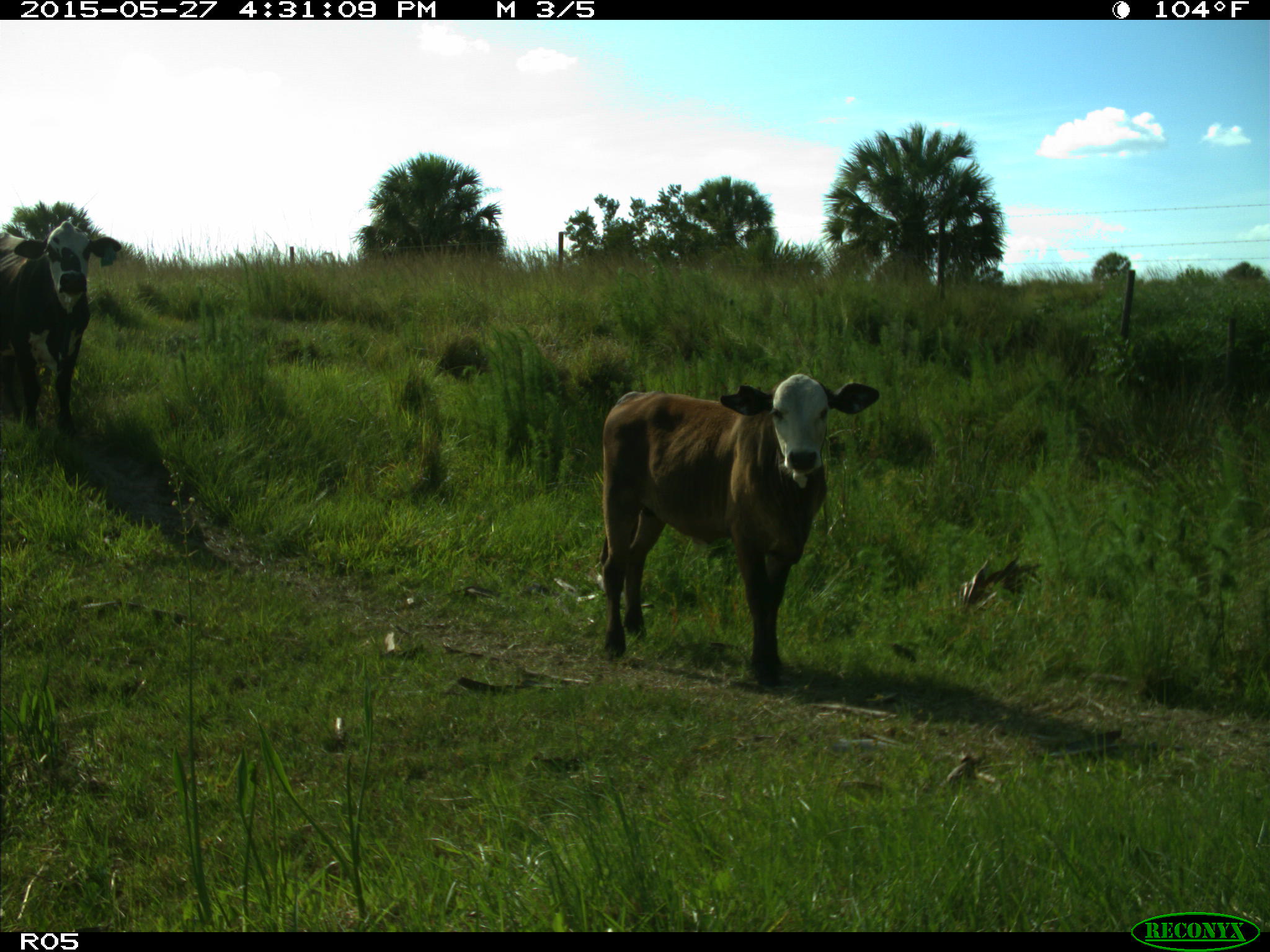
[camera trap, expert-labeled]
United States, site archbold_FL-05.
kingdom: Animalia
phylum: Chordata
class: Mammalia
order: Artiodactyla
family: Bovidae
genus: Bos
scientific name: Bos taurus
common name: domestic cow